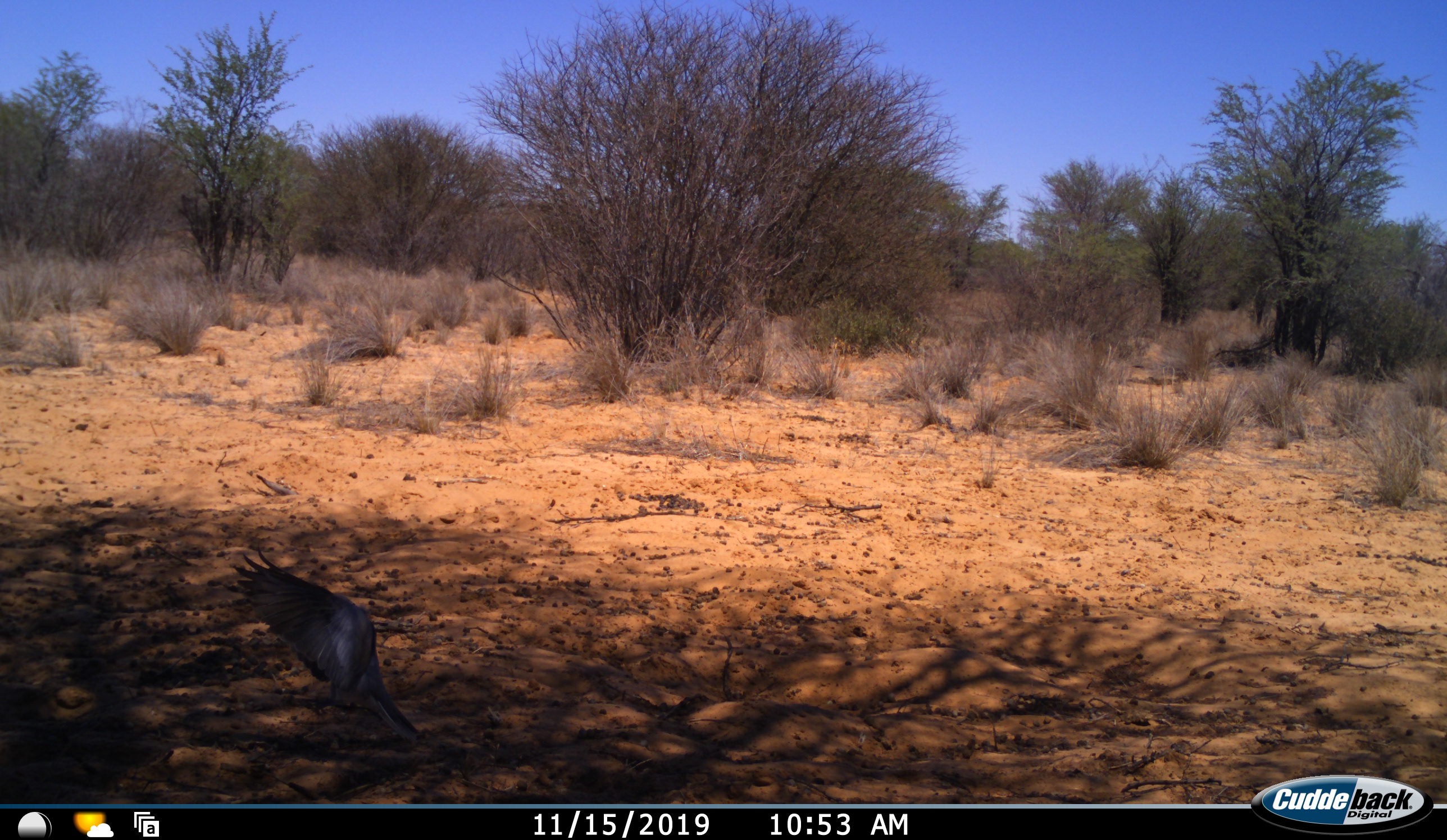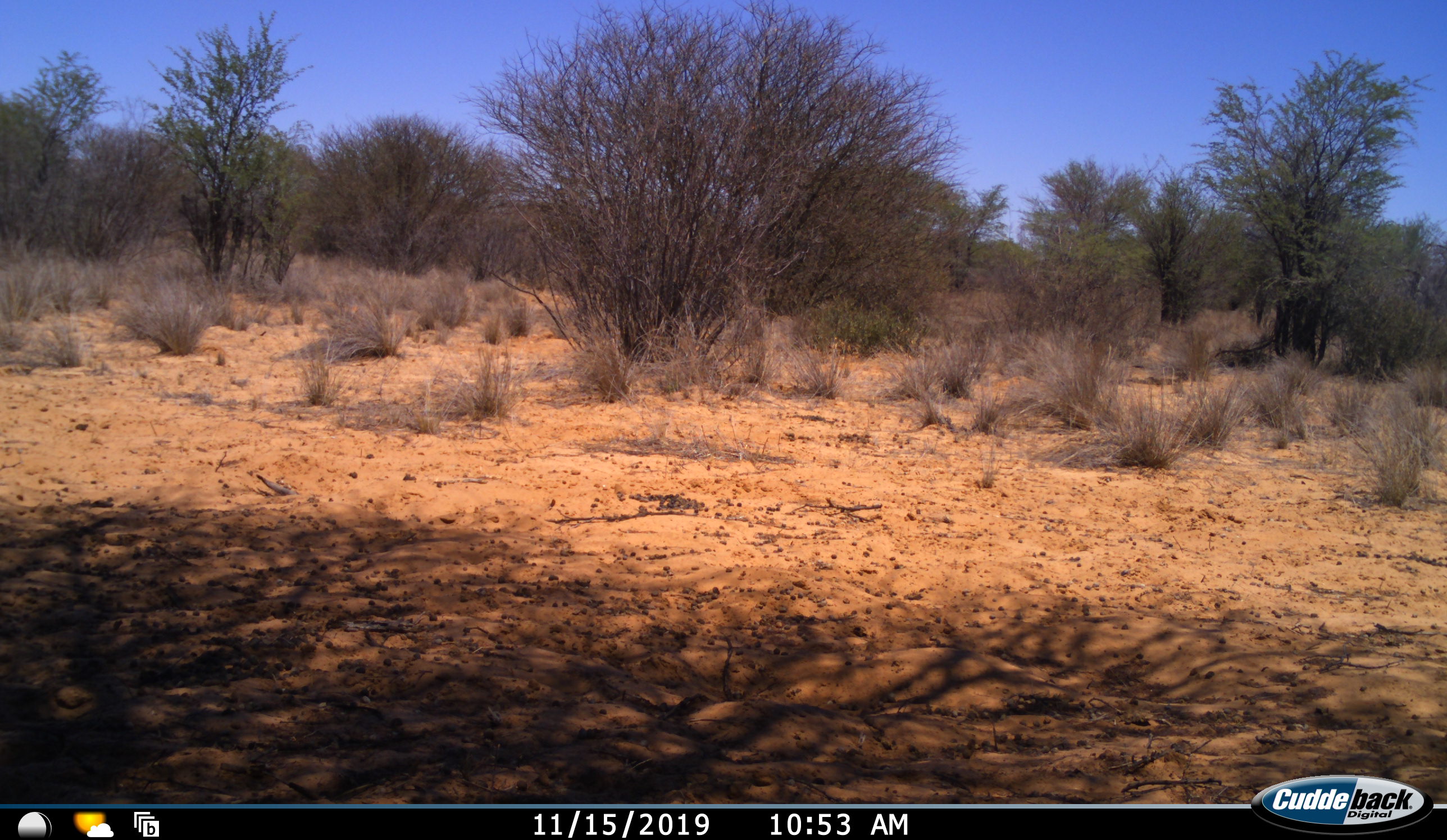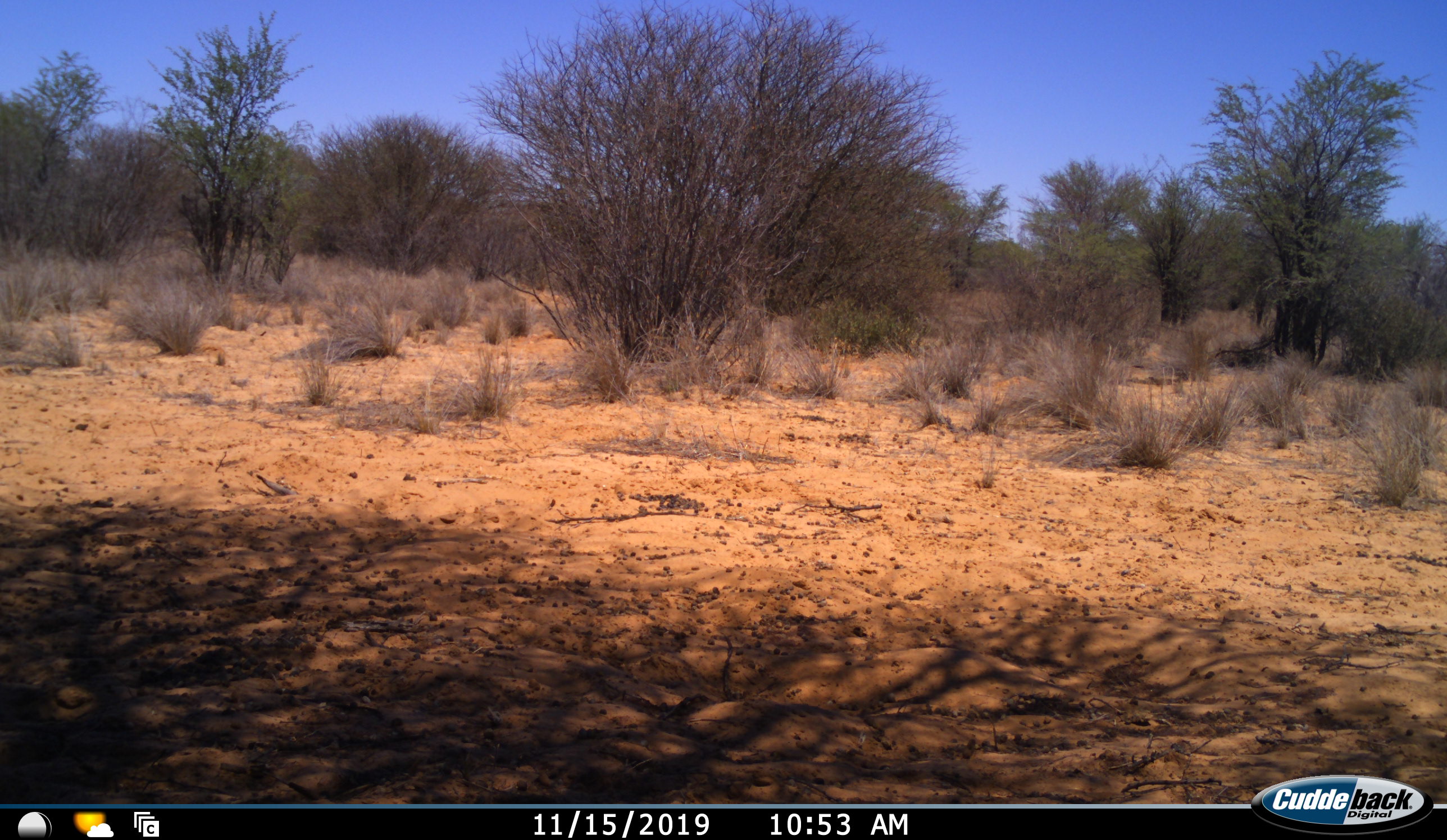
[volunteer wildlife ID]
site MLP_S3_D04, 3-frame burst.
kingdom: Animalia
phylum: Chordata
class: Aves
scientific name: Aves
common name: bird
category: birdother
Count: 1.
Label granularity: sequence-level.